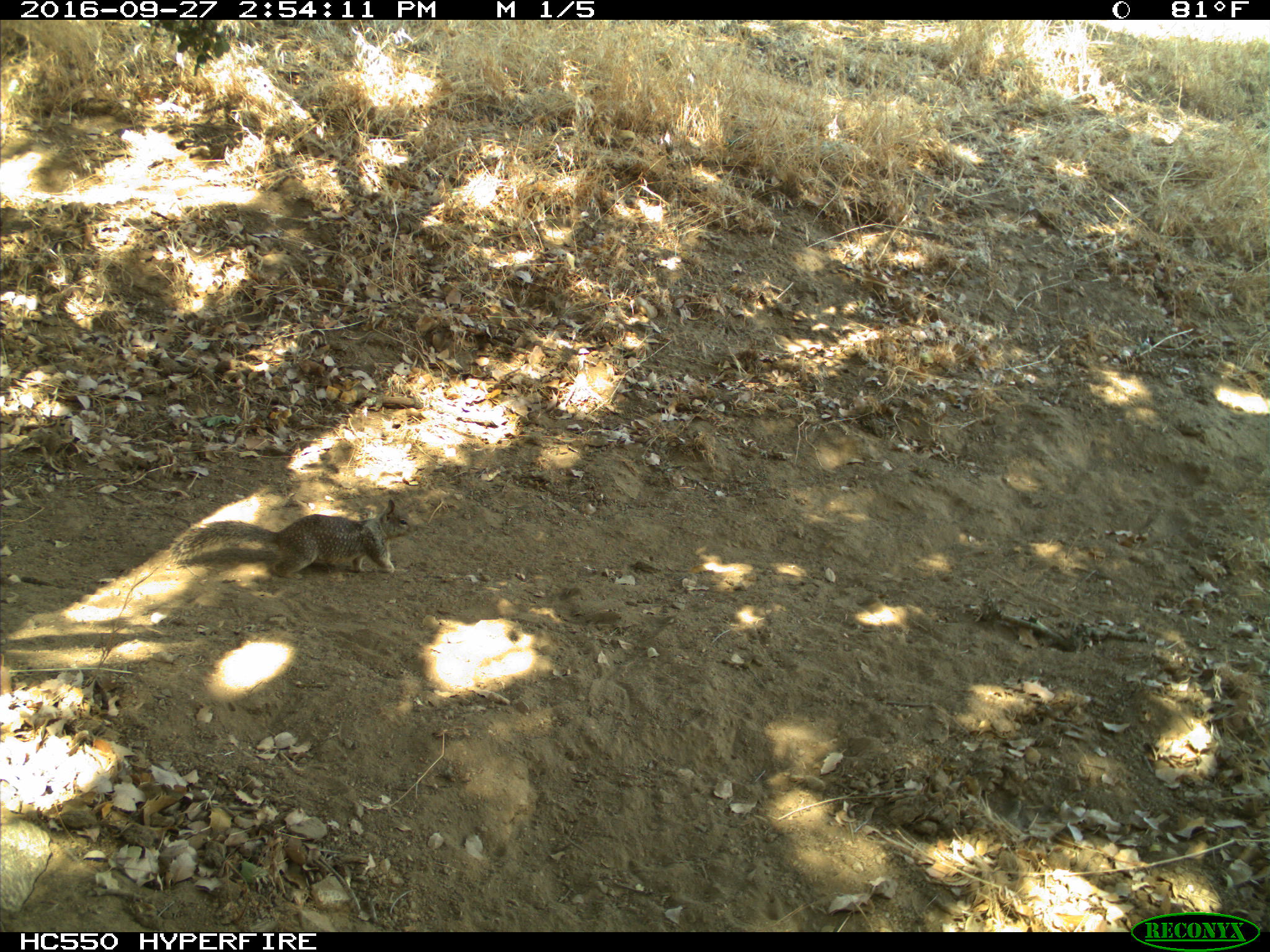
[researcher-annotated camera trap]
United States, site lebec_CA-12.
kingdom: Animalia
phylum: Chordata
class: Mammalia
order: Rodentia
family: Sciuridae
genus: Otospermophilus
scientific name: Otospermophilus beecheyi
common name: california ground squirrel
Otospermophilus beecheyi (california ground squirrel).